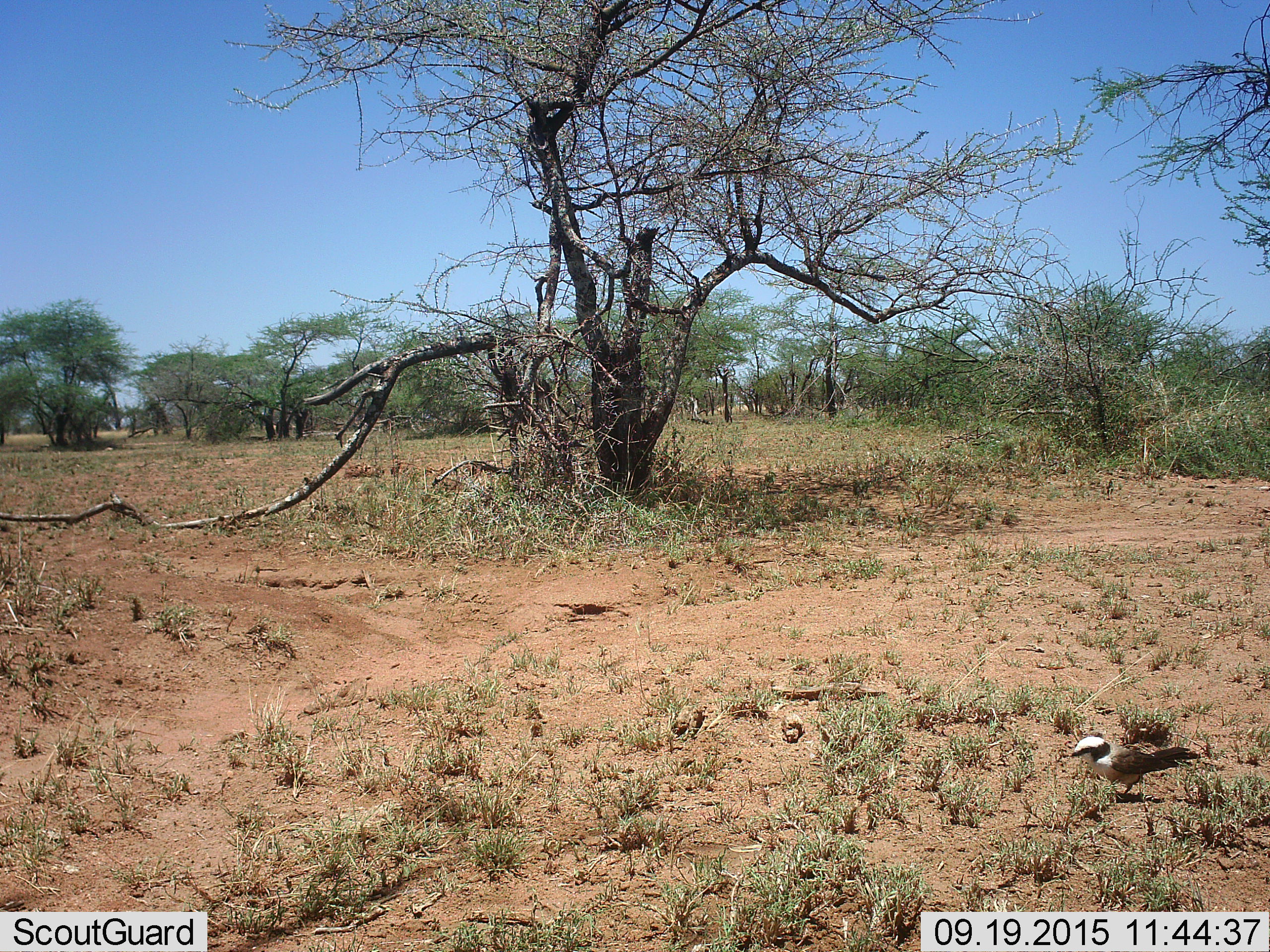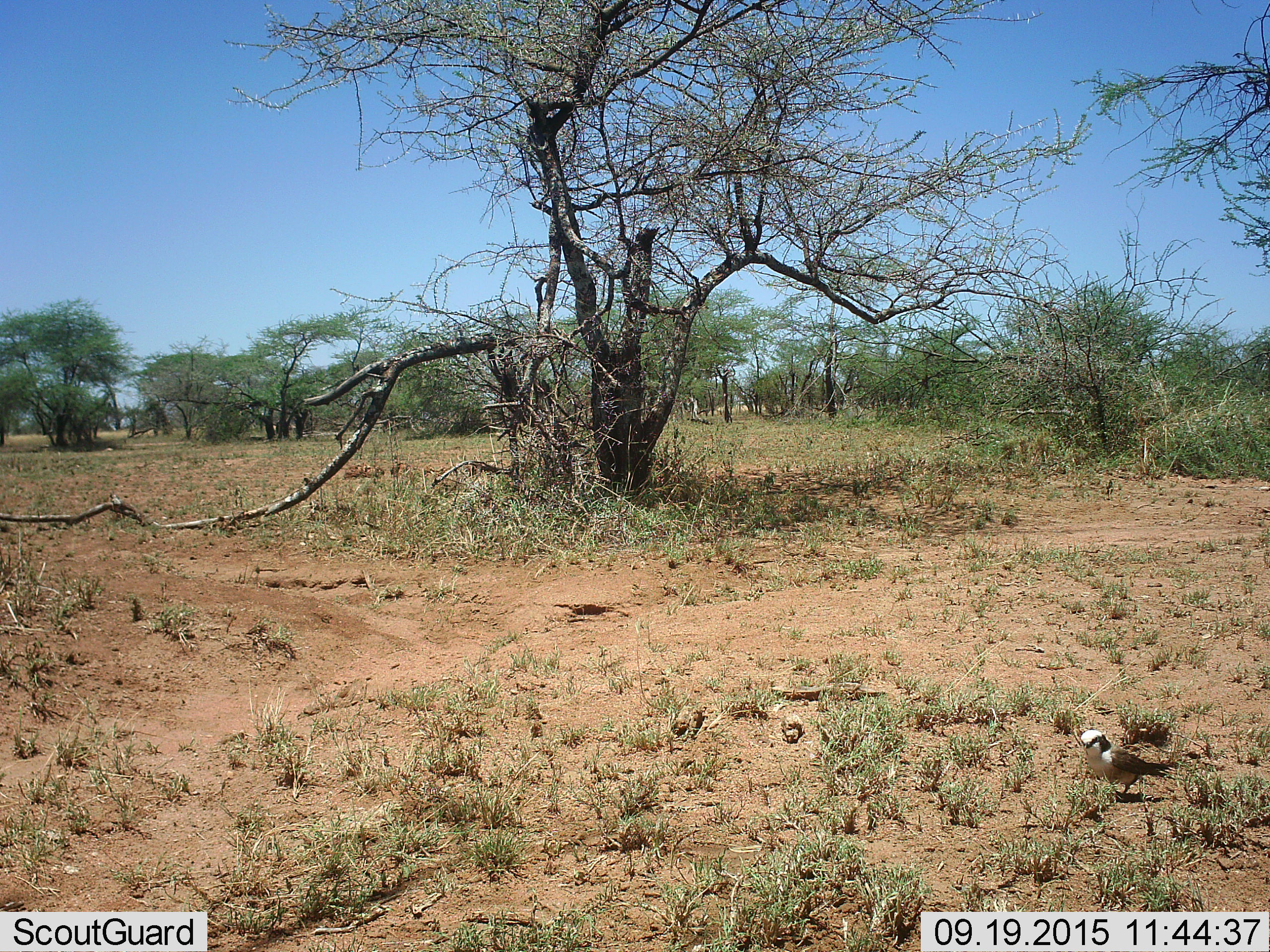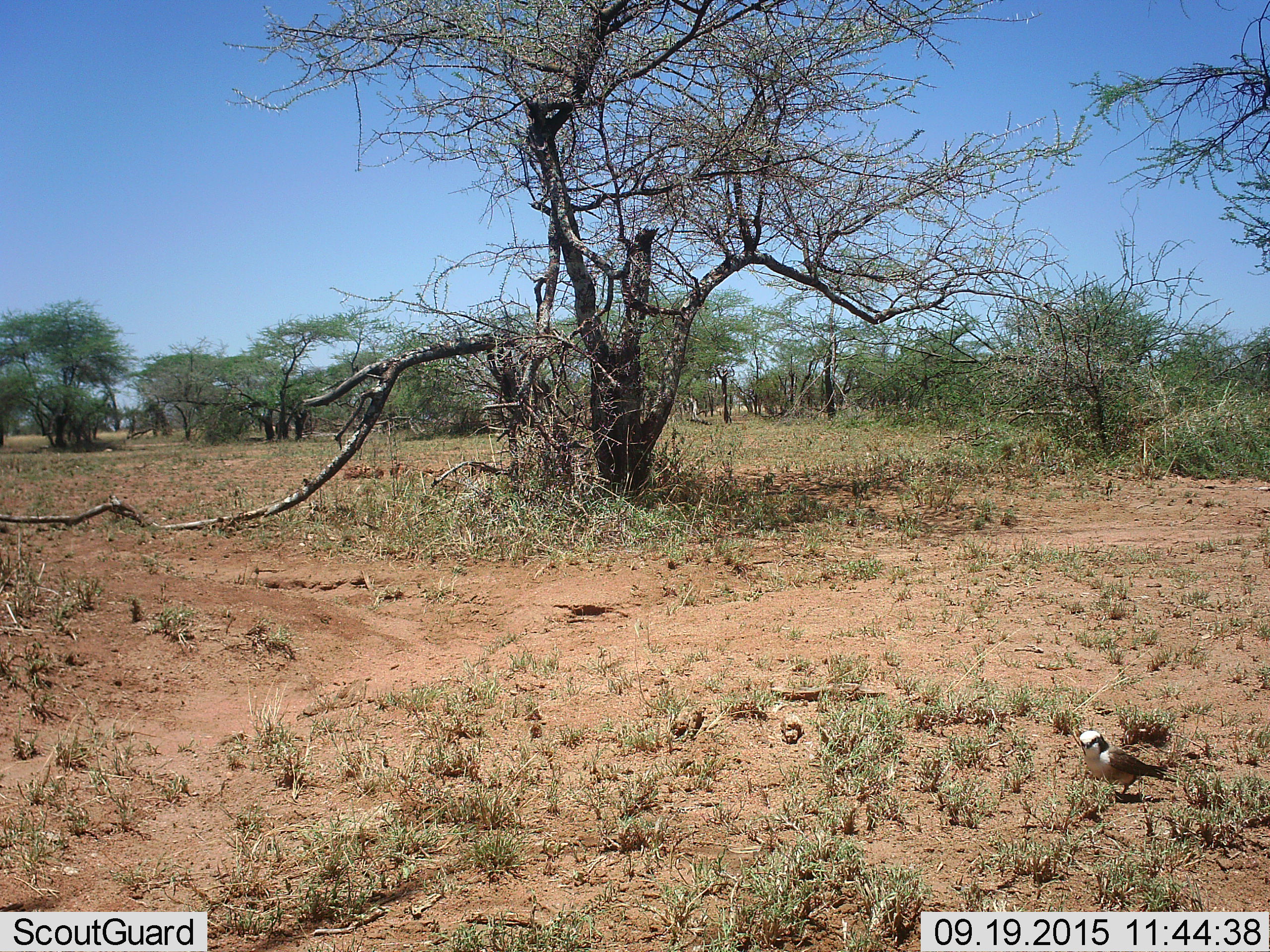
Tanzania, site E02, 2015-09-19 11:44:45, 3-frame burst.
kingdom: Animalia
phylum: Chordata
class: Aves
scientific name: Aves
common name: bird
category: otherbird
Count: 1.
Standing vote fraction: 72%.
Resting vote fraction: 6%.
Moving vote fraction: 28%.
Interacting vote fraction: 0%.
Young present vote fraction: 0%.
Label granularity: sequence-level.